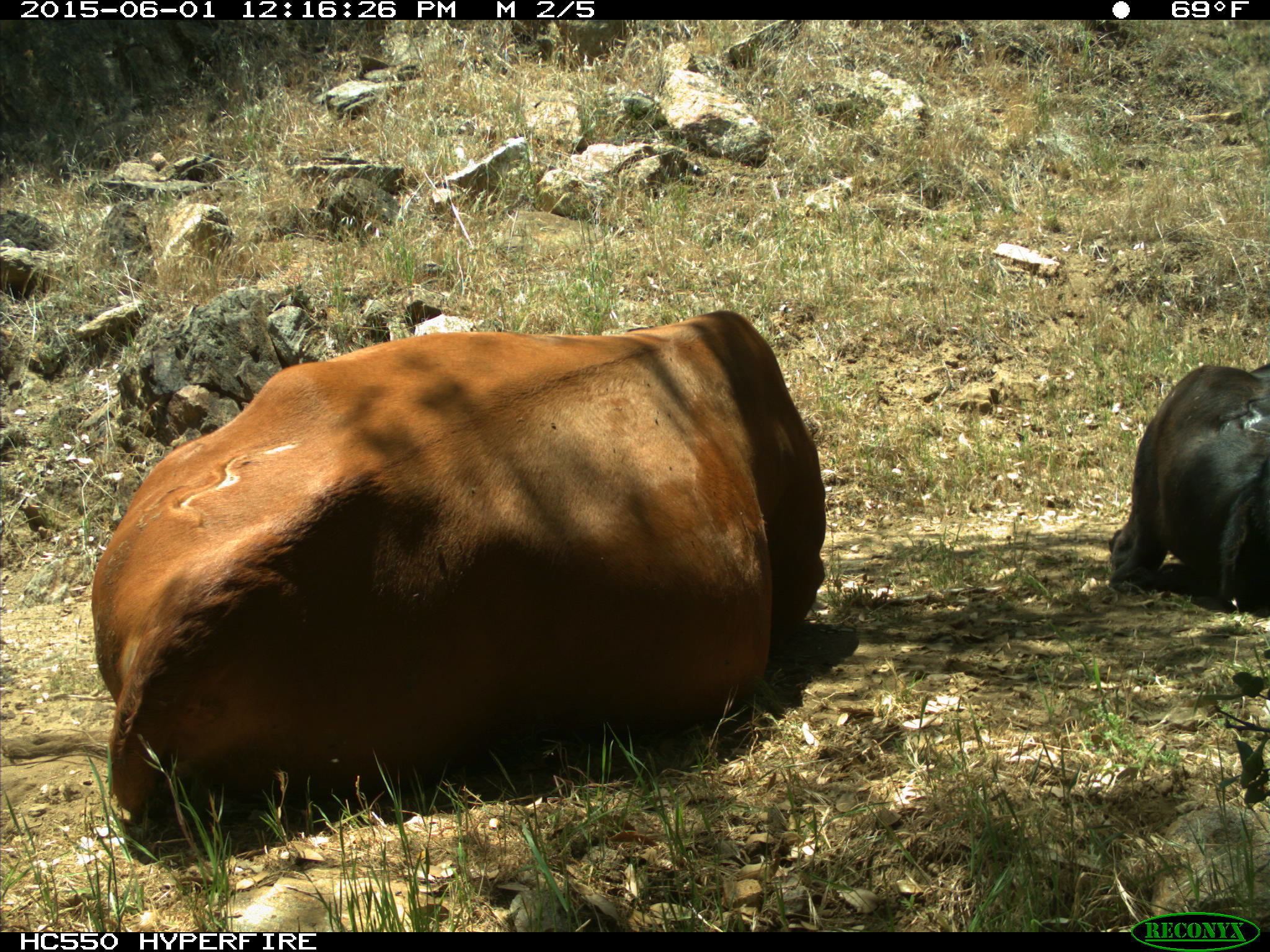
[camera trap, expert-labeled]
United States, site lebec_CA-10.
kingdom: Animalia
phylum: Chordata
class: Mammalia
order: Artiodactyla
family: Bovidae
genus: Bos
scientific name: Bos taurus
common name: domestic cow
Bos taurus (domestic cow).